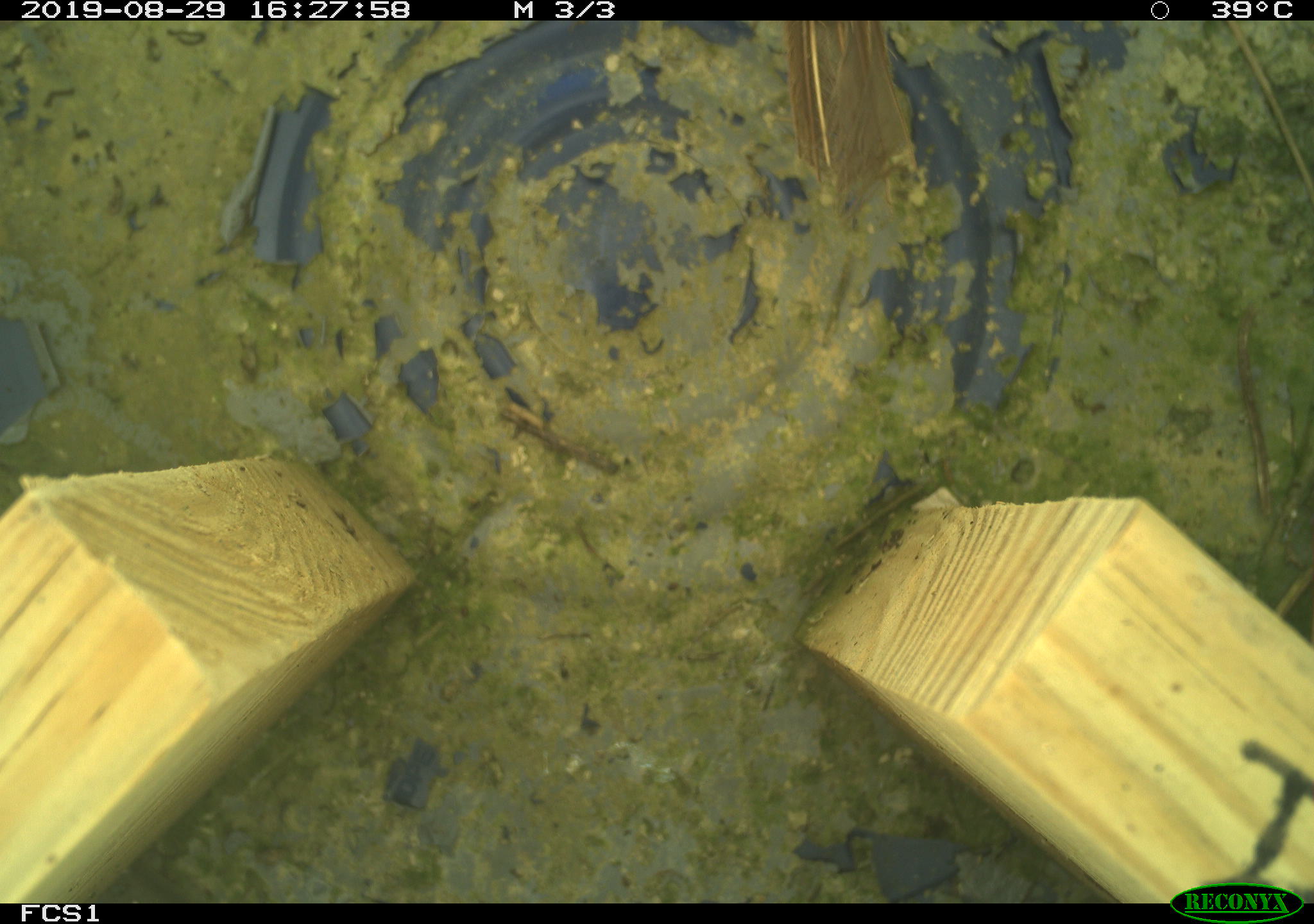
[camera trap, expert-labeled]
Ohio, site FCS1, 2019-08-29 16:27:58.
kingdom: Animalia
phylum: Chordata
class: Aves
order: Passeriformes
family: Passerellidae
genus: Melospiza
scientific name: Melospiza melodia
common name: song sparrow